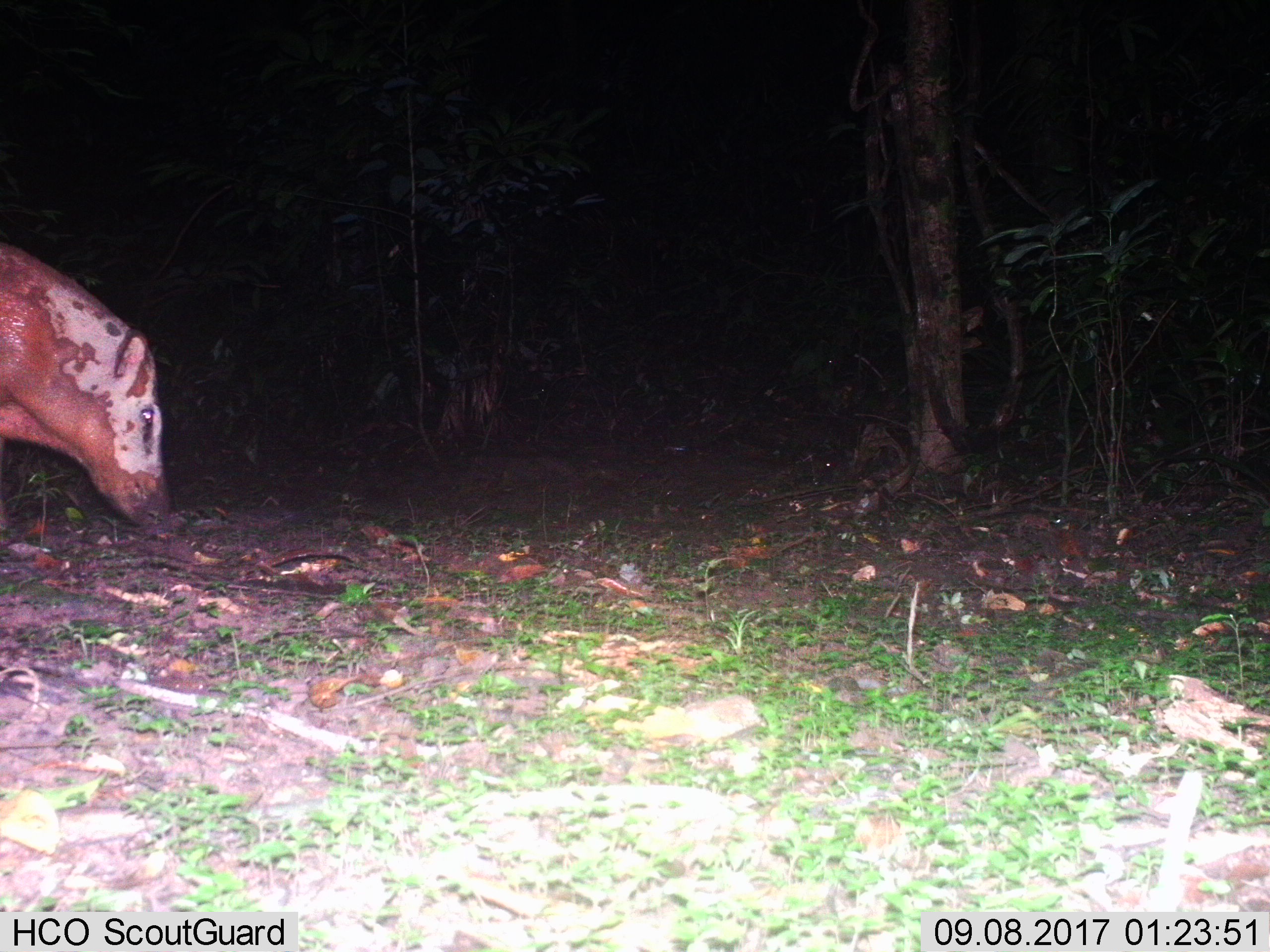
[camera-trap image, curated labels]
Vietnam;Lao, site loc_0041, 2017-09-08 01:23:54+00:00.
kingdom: Animalia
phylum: Chordata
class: Mammalia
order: Artiodactyla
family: Suidae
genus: Sus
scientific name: Sus scrofa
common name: eurasian wild pig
Eurasian wild pig (Sus scrofa). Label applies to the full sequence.